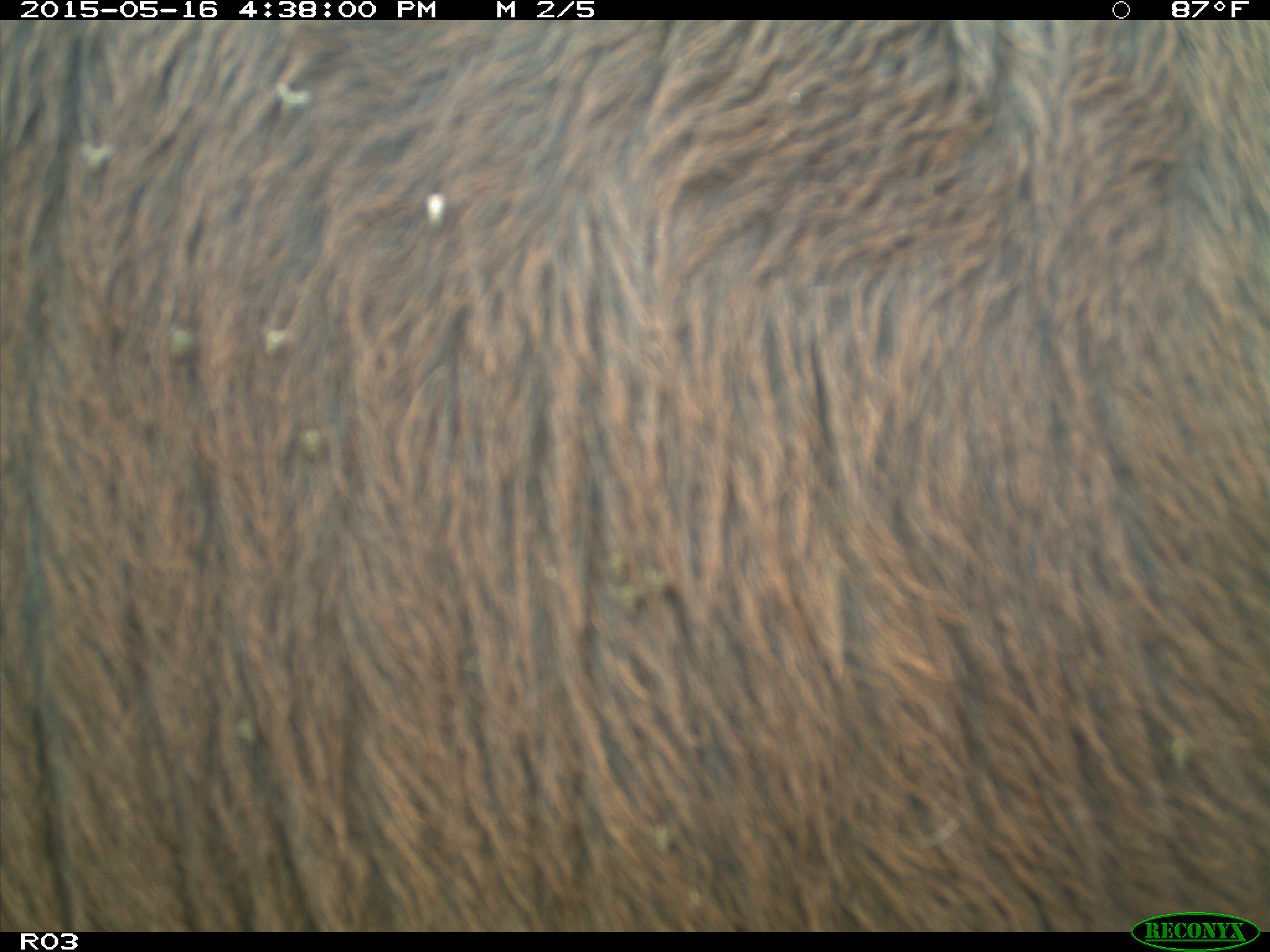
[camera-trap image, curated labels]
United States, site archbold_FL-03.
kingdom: Animalia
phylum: Chordata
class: Mammalia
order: Artiodactyla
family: Bovidae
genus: Bos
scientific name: Bos taurus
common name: domestic cow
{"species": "Bos taurus (domestic cow)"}